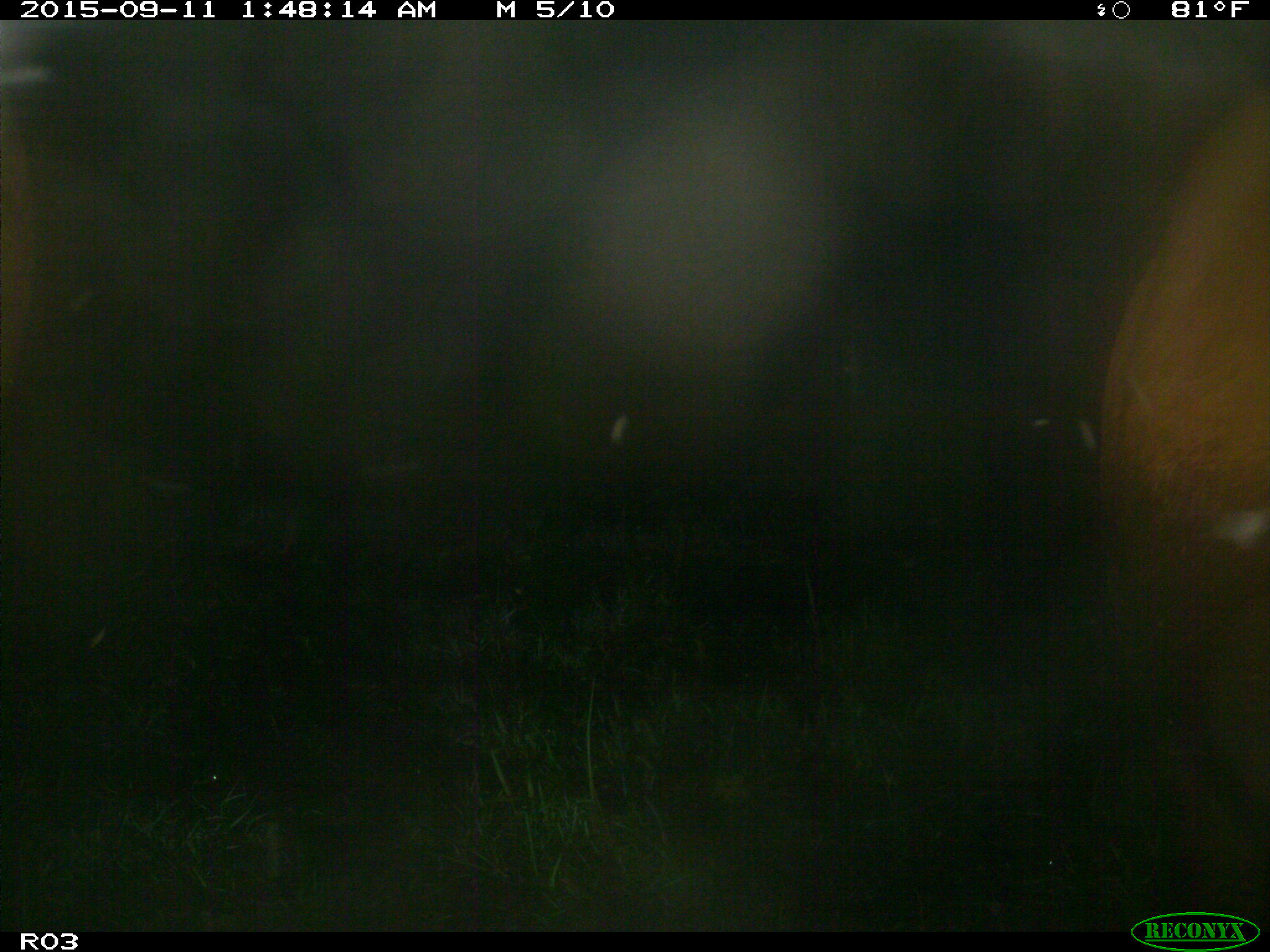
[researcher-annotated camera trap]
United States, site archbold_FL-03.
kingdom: Animalia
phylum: Chordata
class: Mammalia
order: Artiodactyla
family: Bovidae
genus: Bos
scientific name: Bos taurus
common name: domestic cow